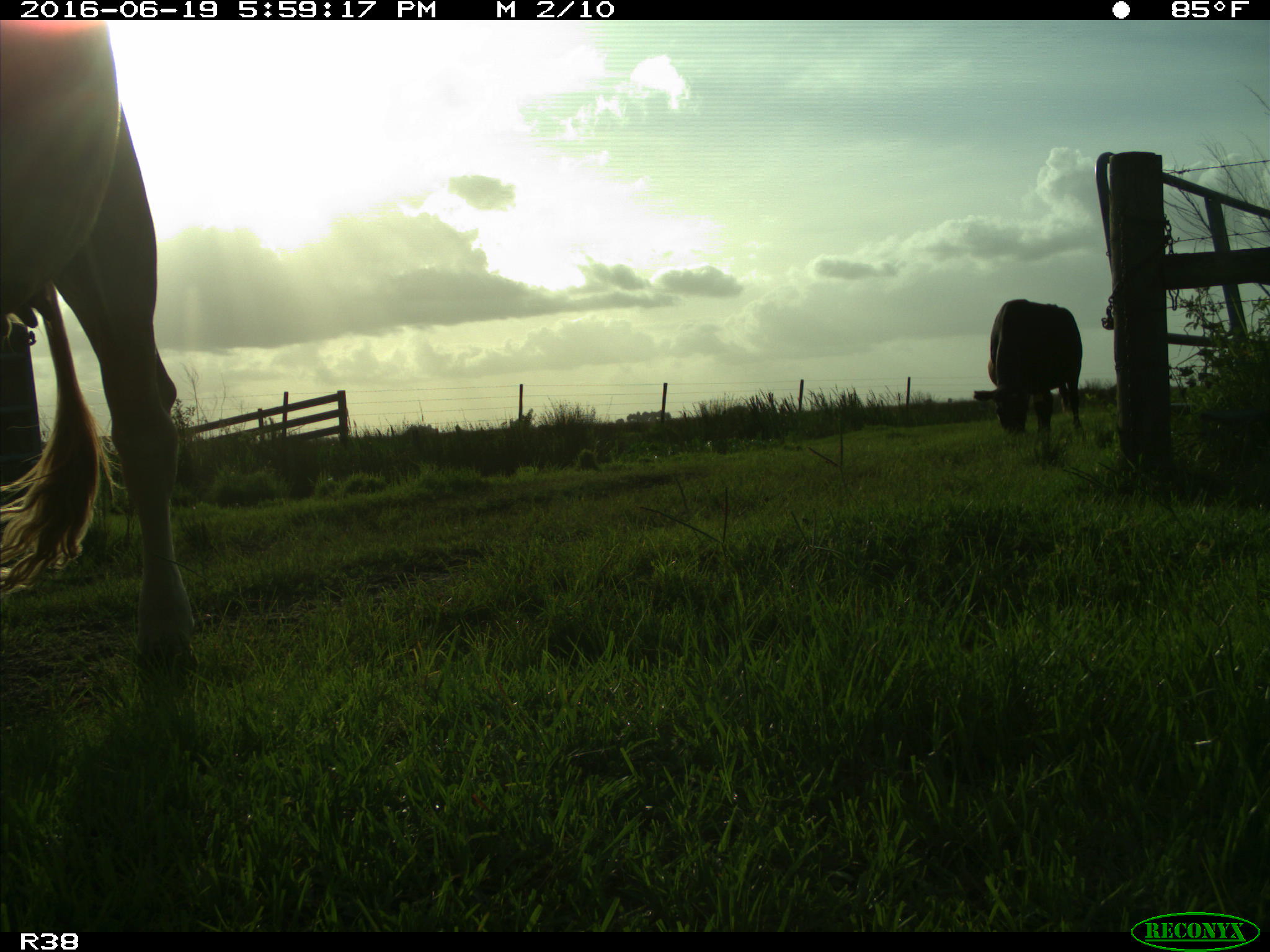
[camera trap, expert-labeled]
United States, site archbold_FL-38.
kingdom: Animalia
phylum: Chordata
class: Mammalia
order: Artiodactyla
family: Bovidae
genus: Bos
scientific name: Bos taurus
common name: domestic cow